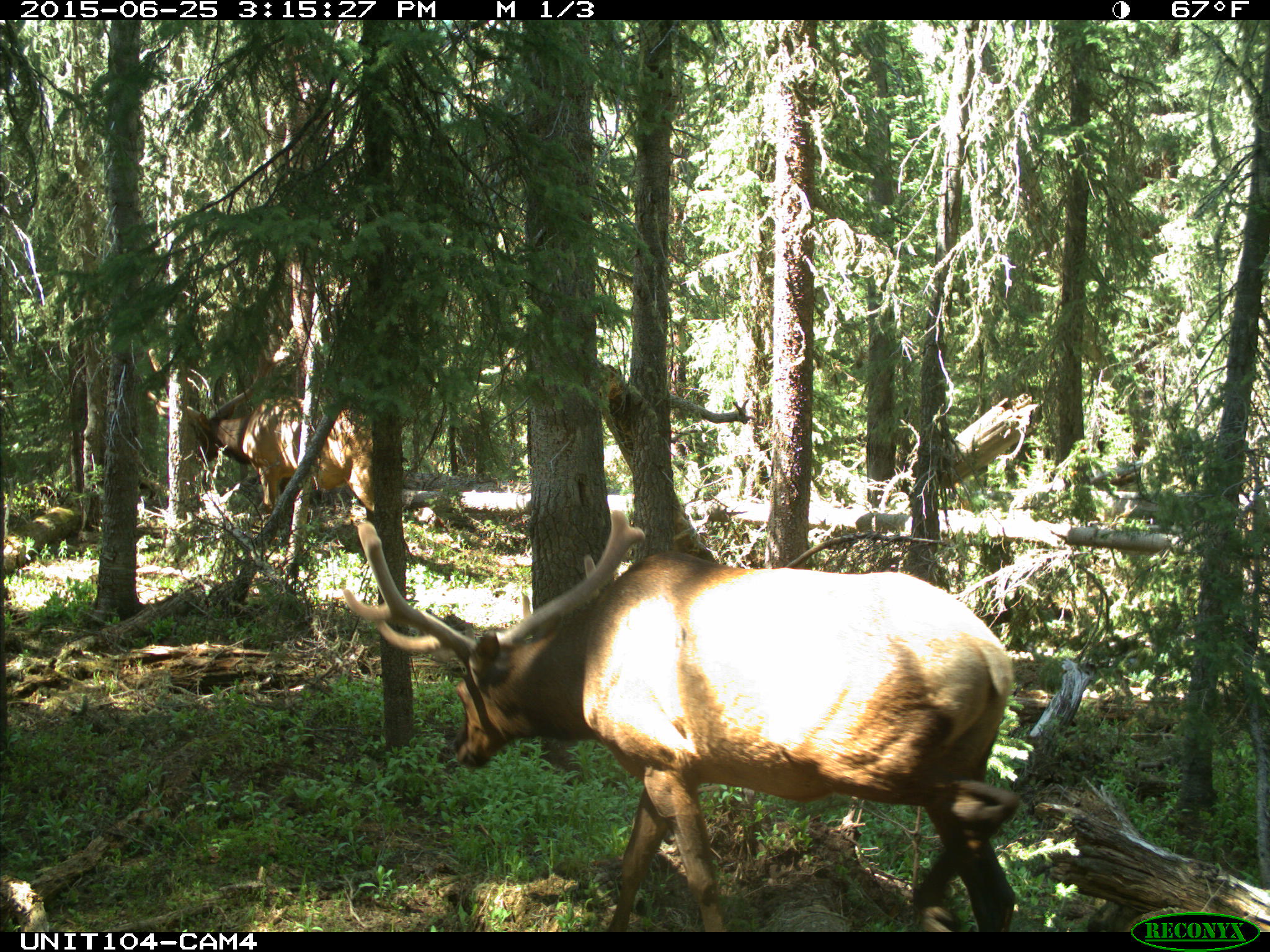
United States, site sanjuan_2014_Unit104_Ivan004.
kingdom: Animalia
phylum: Chordata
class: Mammalia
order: Artiodactyla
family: Cervidae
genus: Cervus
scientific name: Cervus elaphus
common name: red deer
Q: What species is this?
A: Cervus elaphus (red deer).